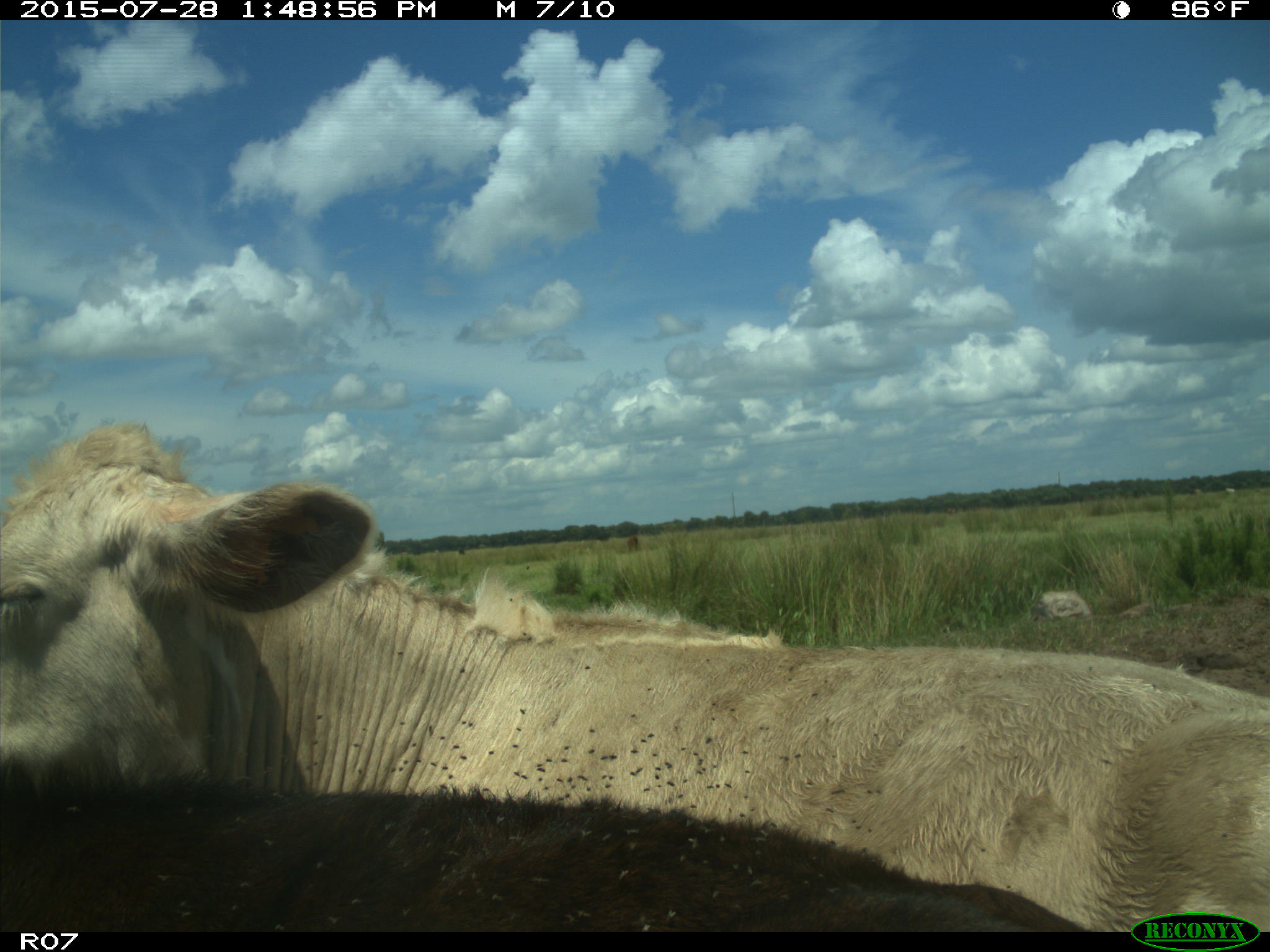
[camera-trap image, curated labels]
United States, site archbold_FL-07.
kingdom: Animalia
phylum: Chordata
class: Mammalia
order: Artiodactyla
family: Bovidae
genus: Bos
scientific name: Bos taurus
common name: domestic cow